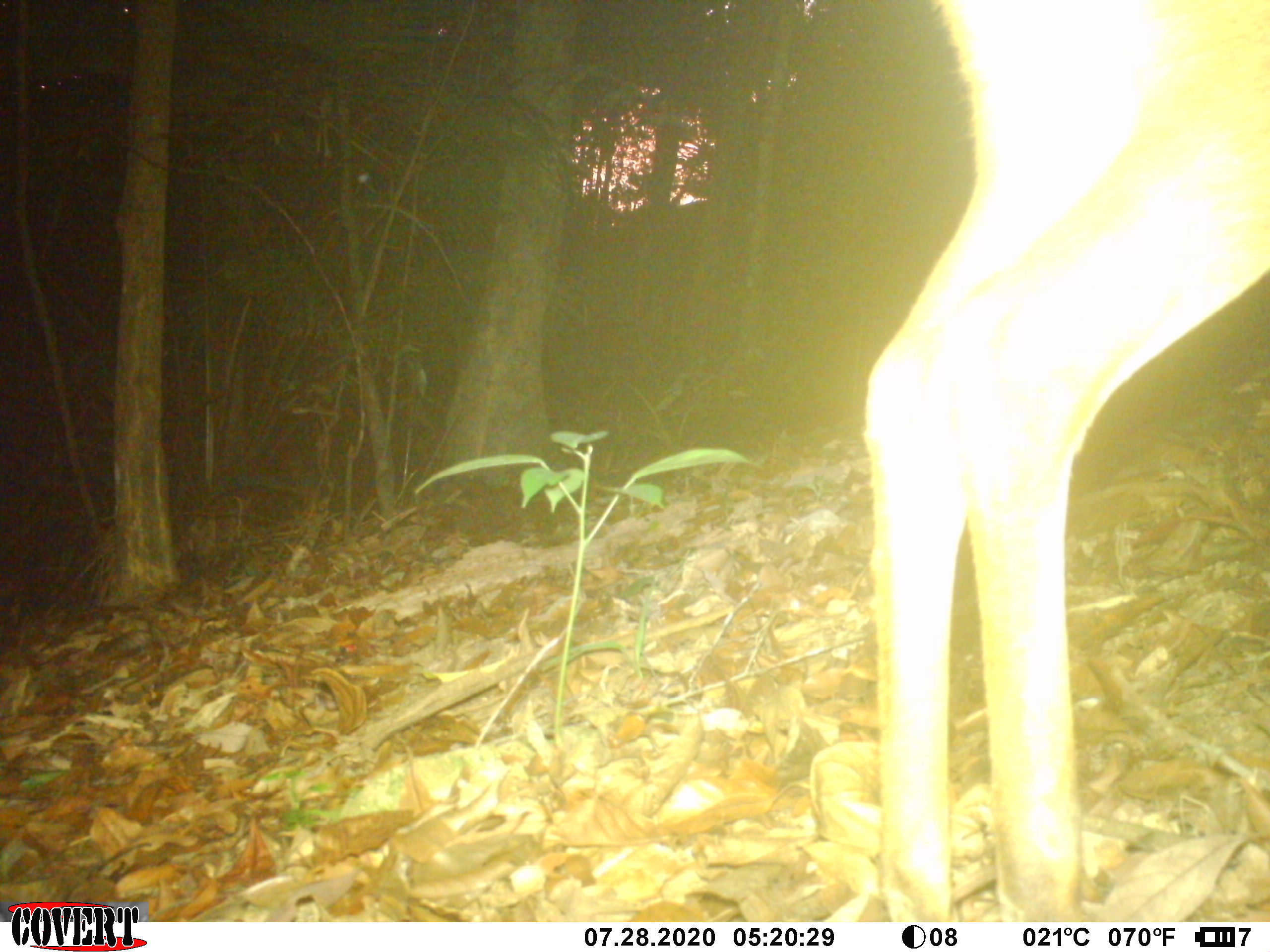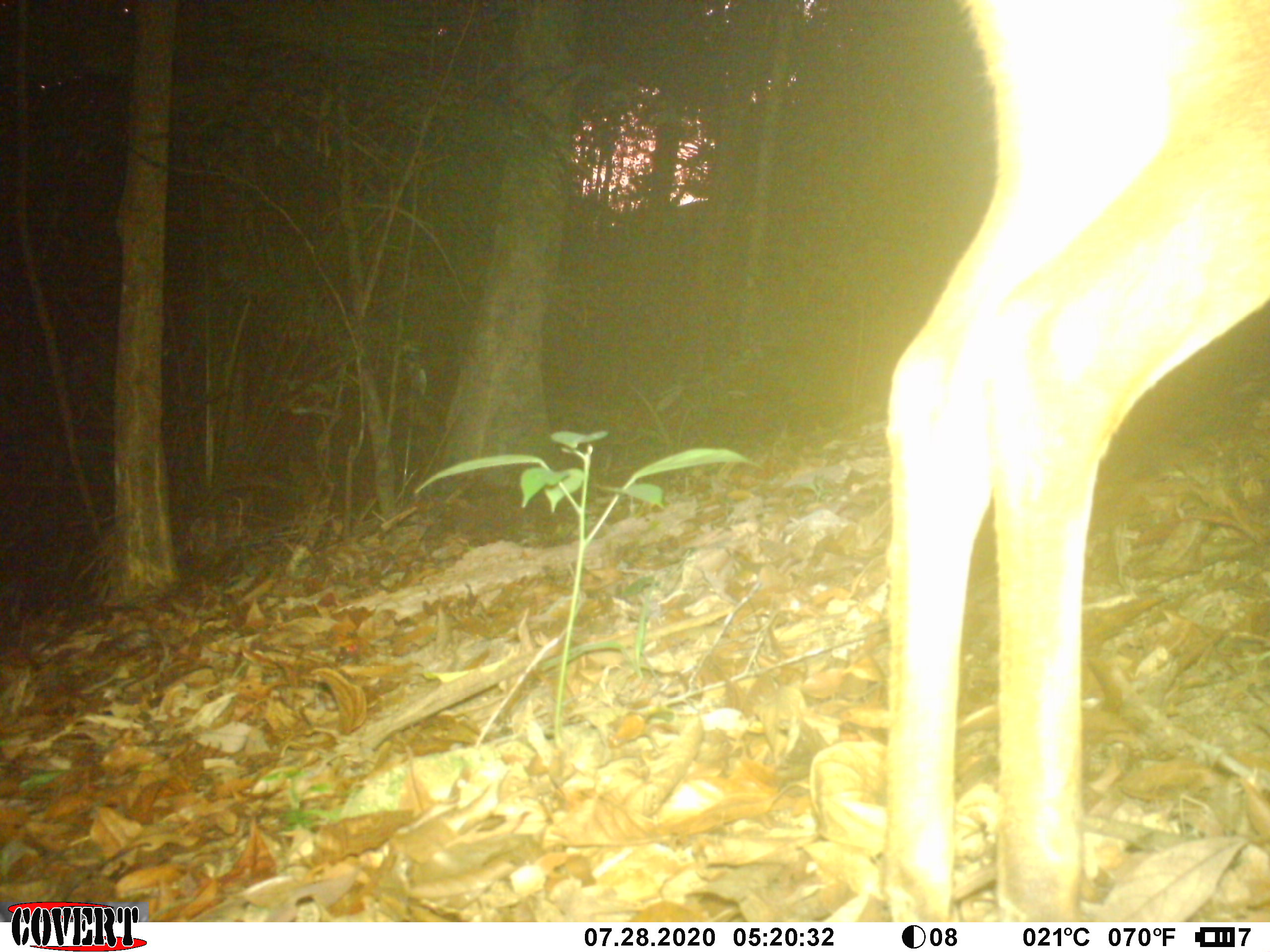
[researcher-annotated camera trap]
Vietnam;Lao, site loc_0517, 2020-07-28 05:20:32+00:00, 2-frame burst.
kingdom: Animalia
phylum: Chordata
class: Mammalia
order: Artiodactyla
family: Cervidae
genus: Muntiacus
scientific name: Muntiacus vuquangensis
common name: large-antlered muntjac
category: large antlered muntjac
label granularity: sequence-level